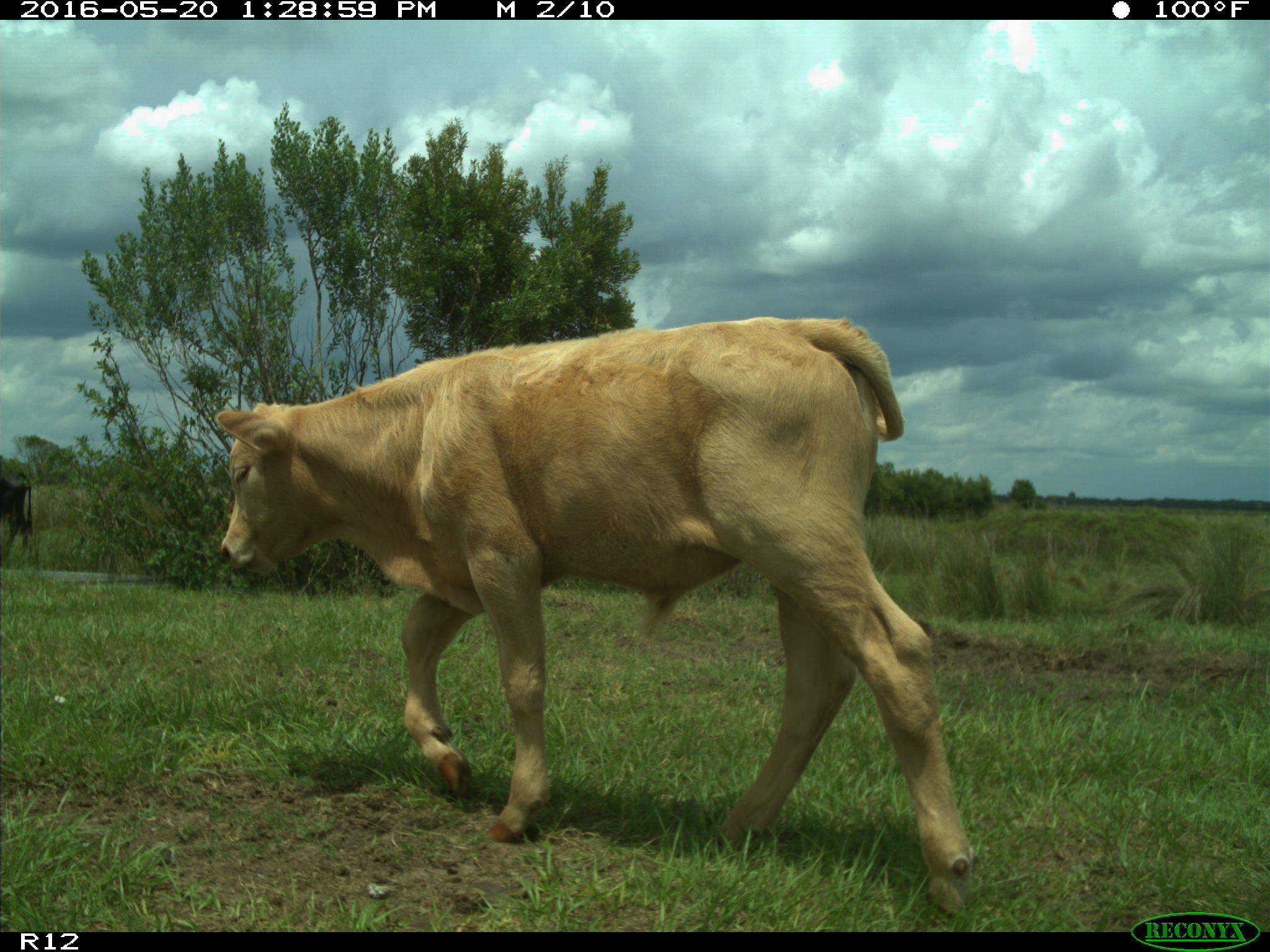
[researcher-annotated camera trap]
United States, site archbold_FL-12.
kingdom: Animalia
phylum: Chordata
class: Mammalia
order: Artiodactyla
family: Bovidae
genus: Bos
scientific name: Bos taurus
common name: domestic cow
Bos taurus (domestic cow).